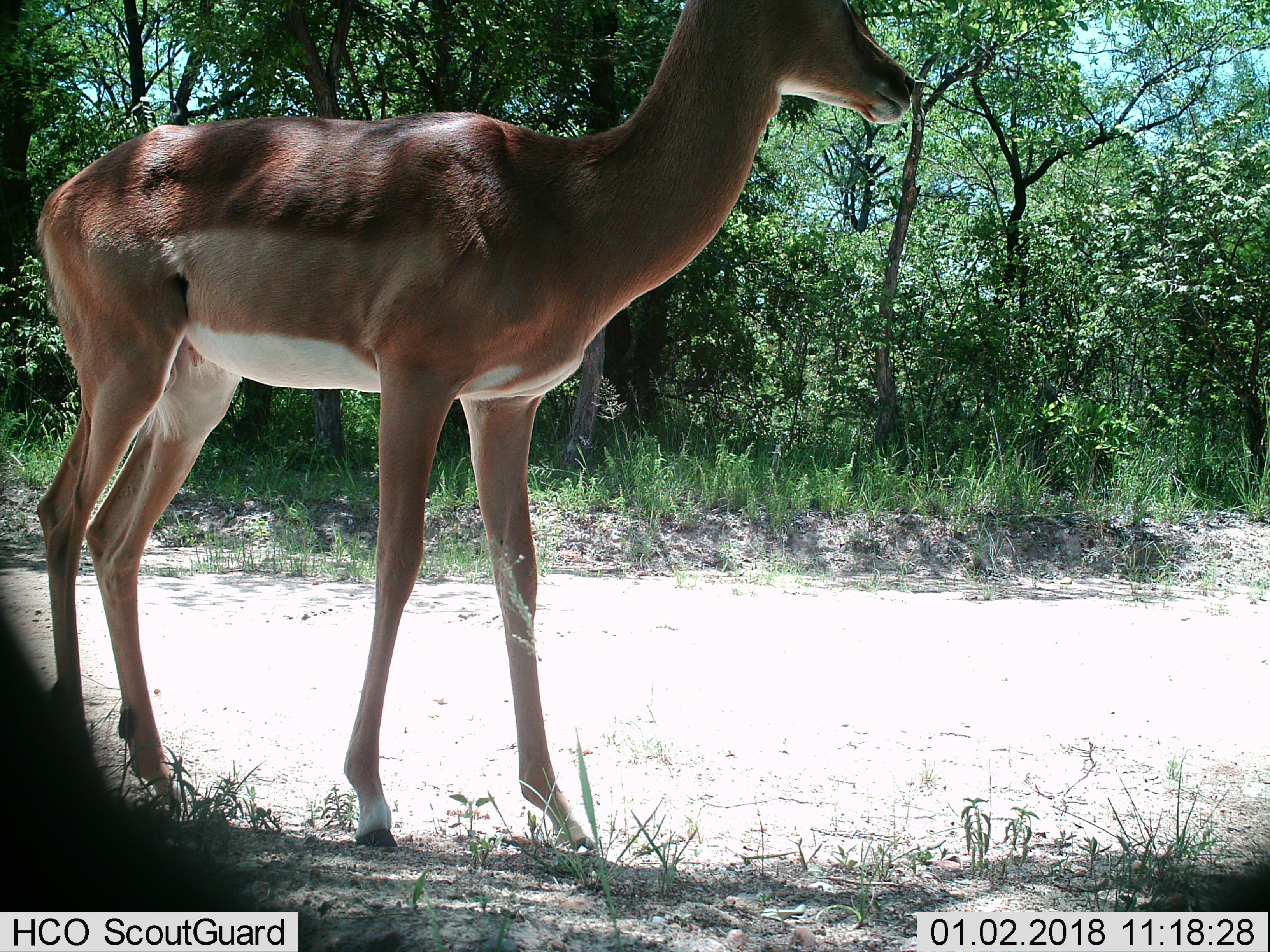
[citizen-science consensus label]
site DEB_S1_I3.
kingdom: Animalia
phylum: Chordata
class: Mammalia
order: Artiodactyla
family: Bovidae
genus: Aepyceros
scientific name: Aepyceros melampus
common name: impala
Impala (Aepyceros melampus), count 1. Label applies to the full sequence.